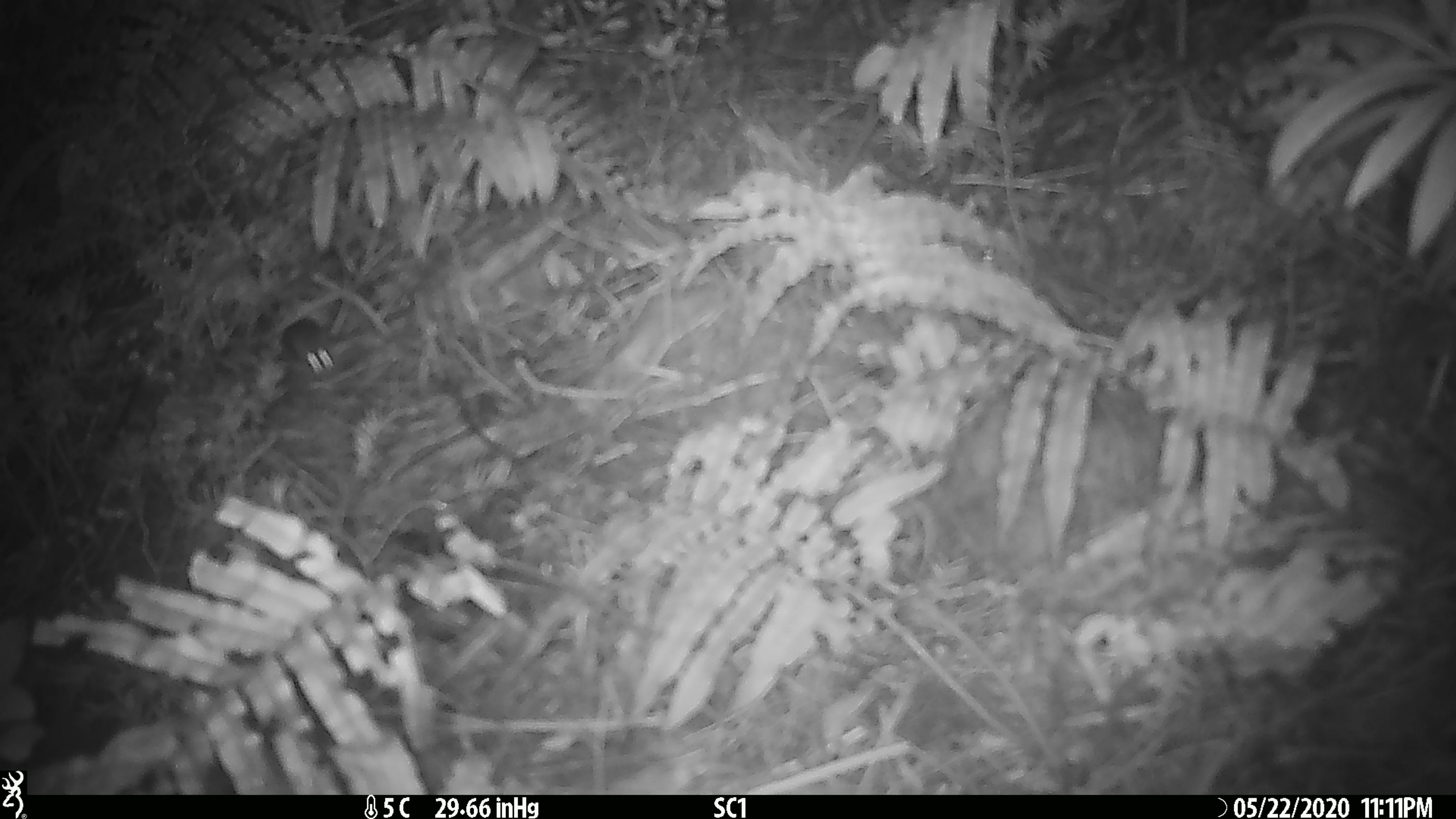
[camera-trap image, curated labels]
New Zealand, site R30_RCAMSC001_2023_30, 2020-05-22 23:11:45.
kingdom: Animalia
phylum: Chordata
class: Mammalia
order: Rodentia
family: Muridae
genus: Mus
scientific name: Mus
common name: mouse